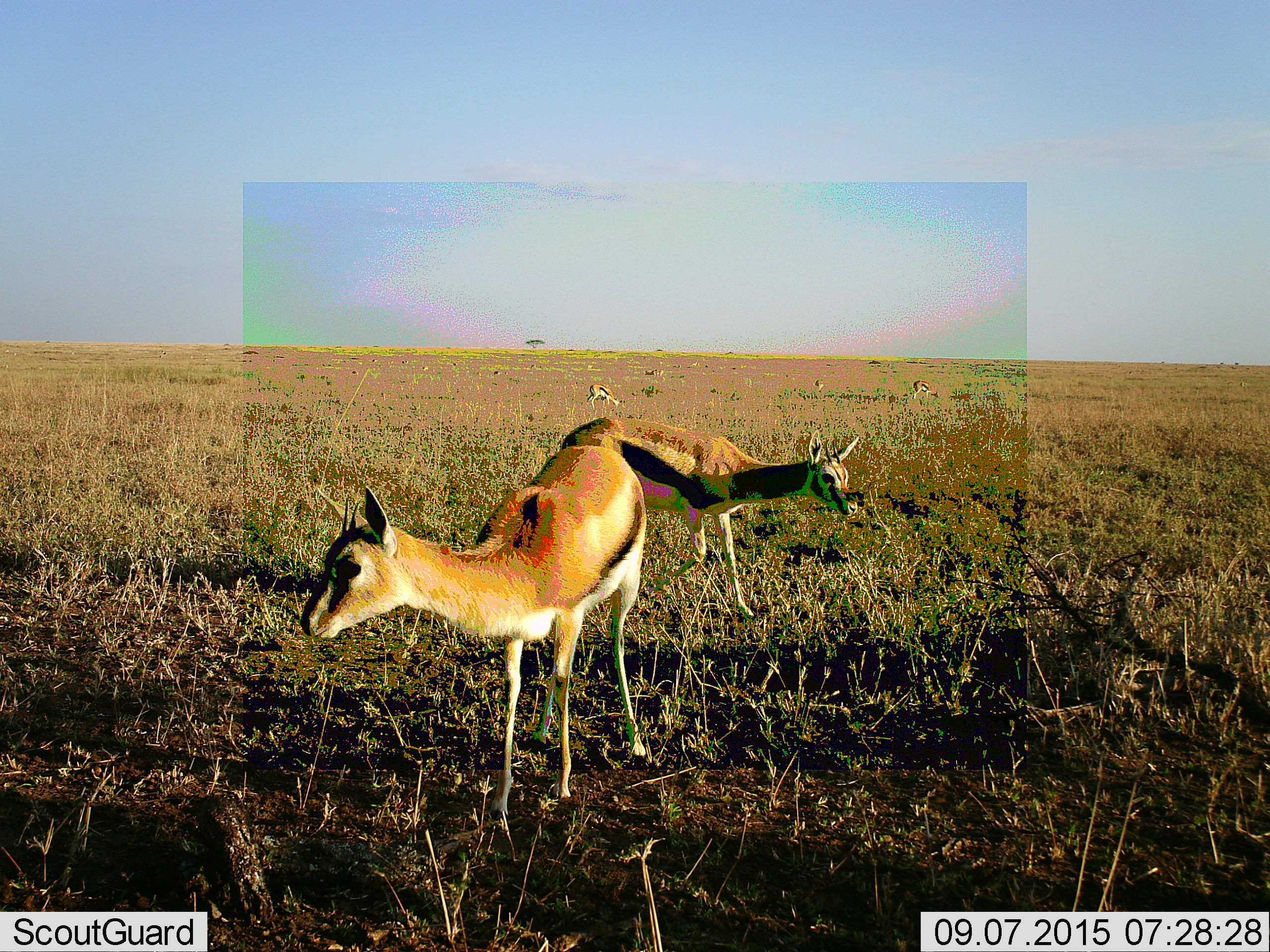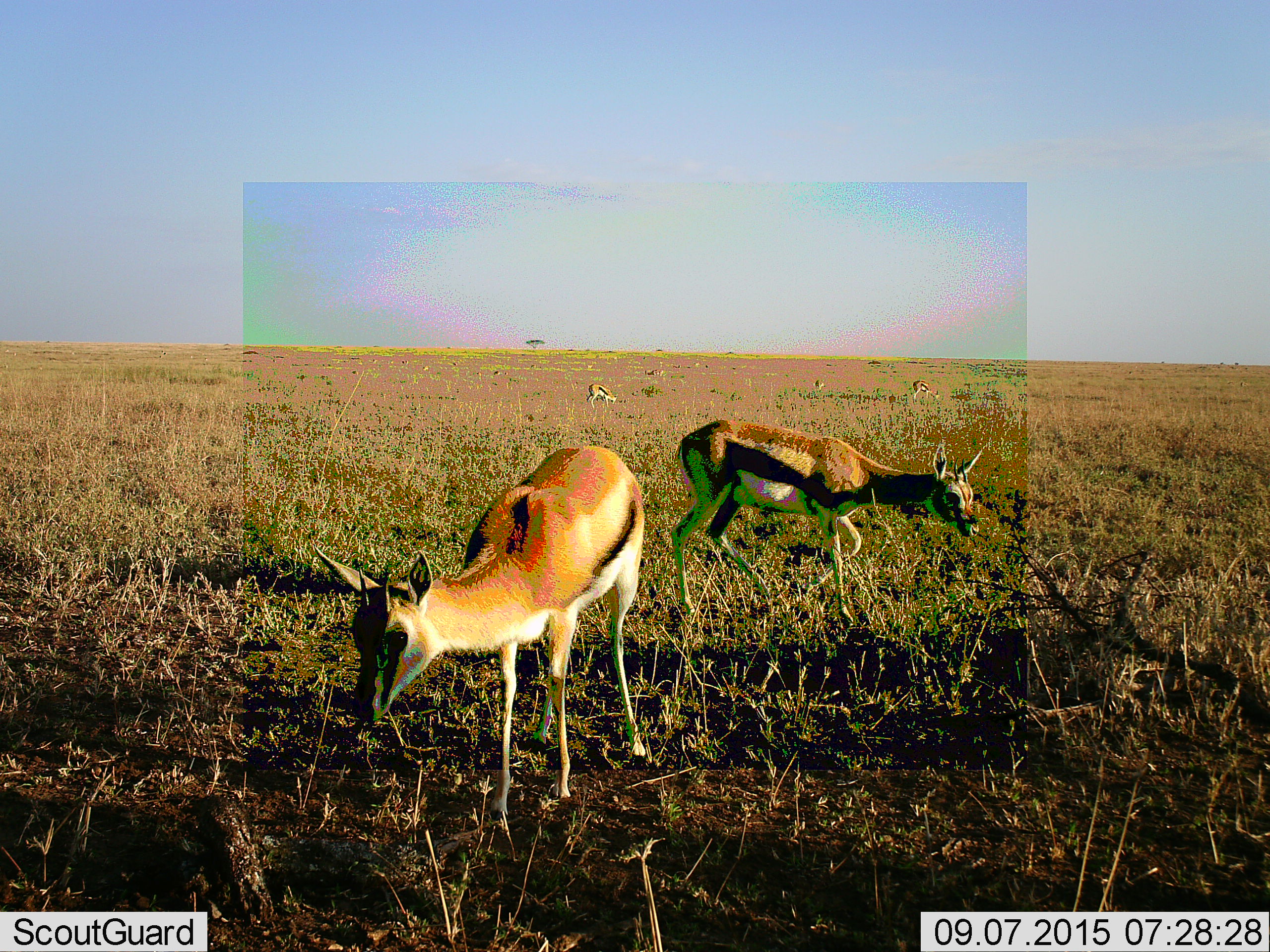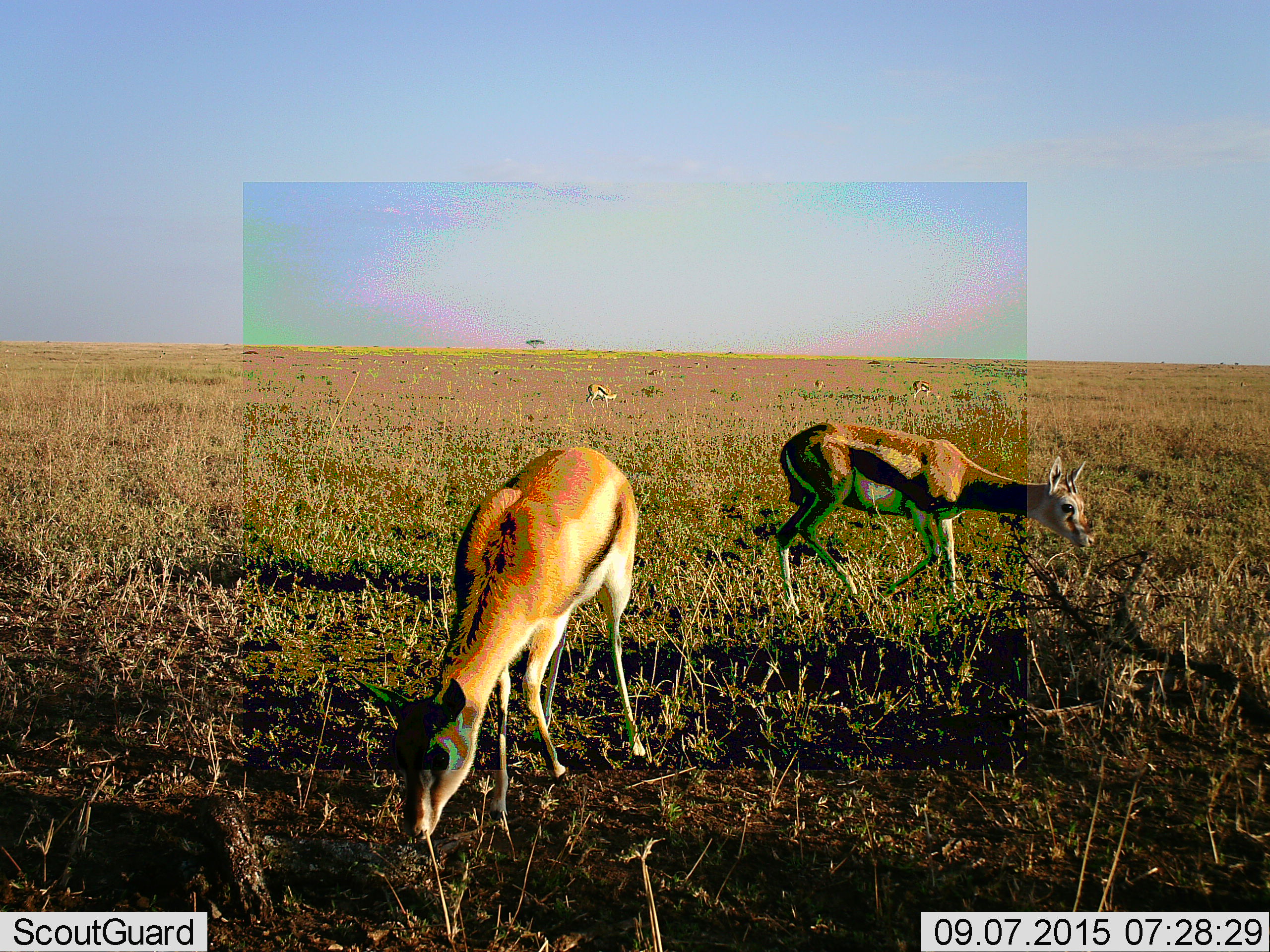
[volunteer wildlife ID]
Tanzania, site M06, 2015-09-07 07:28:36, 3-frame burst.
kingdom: Animalia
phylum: Chordata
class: Mammalia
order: Artiodactyla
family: Bovidae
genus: Eudorcas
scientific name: Eudorcas thomsonii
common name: thomson's gazelle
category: gazellethomsons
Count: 8.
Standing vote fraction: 78%.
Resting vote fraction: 0%.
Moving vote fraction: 78%.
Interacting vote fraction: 0%.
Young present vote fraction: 0%.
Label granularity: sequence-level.